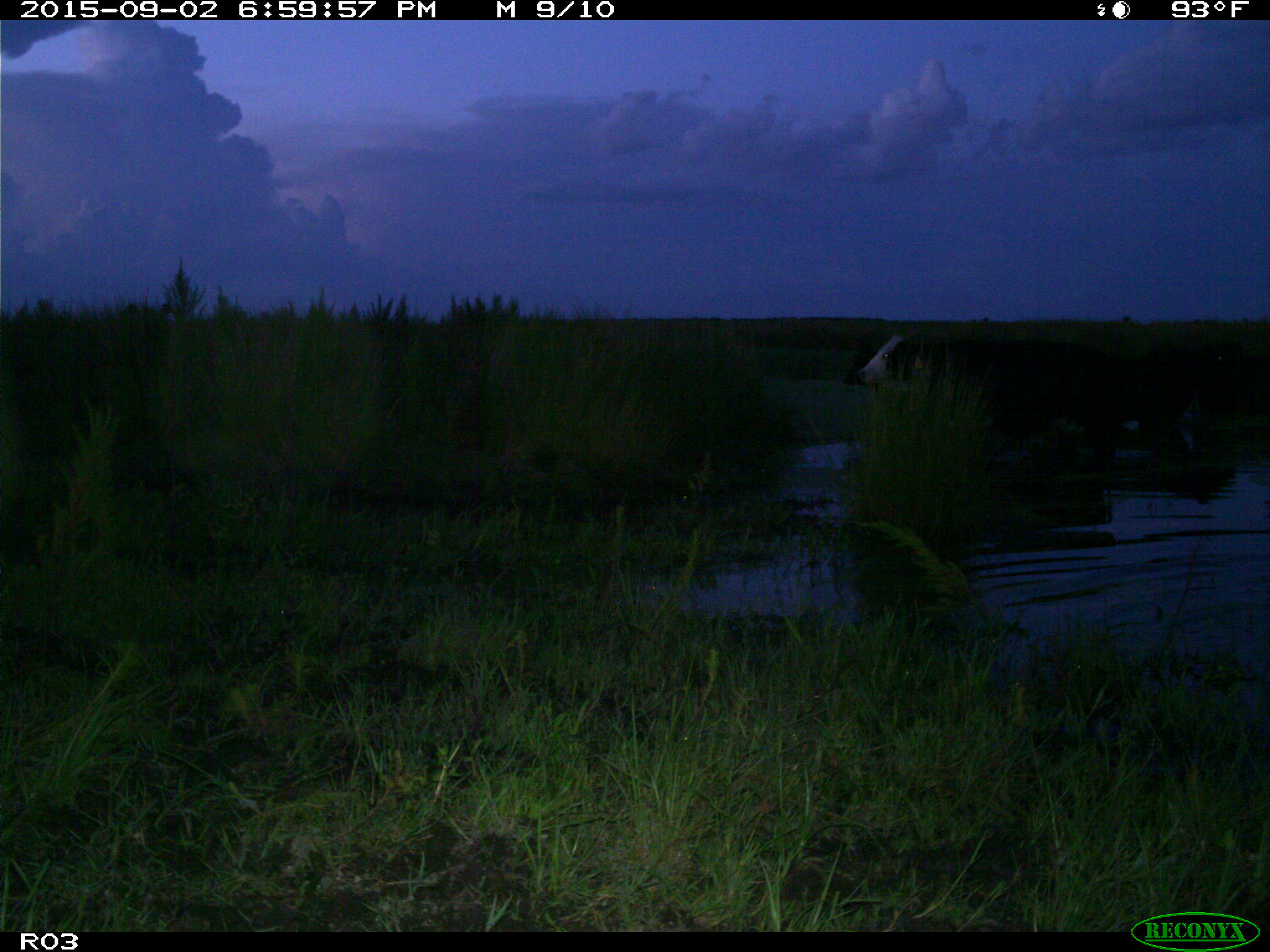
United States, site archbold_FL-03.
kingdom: Animalia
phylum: Chordata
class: Mammalia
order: Artiodactyla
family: Bovidae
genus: Bos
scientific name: Bos taurus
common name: domestic cow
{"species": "Bos taurus (domestic cow)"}